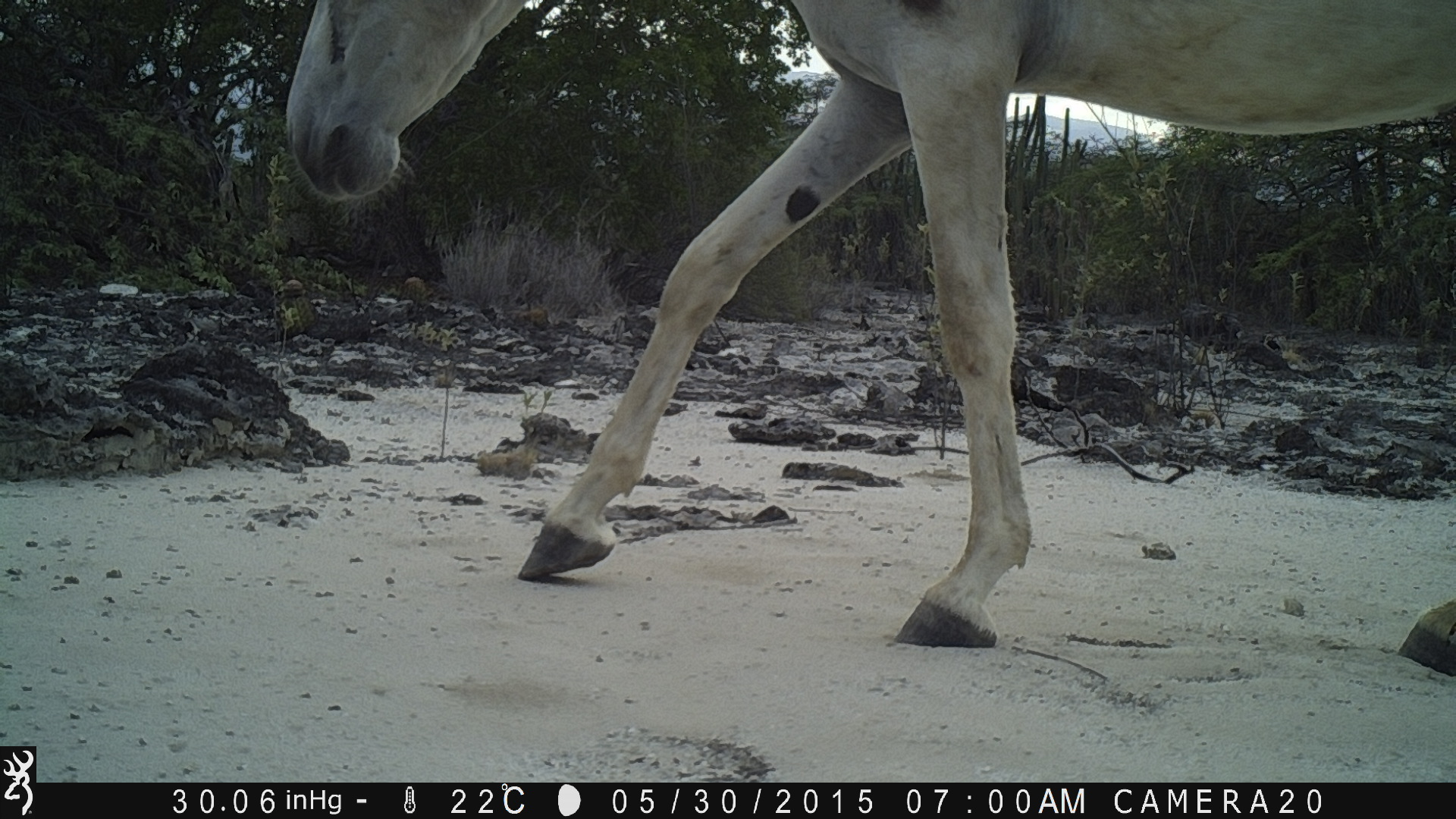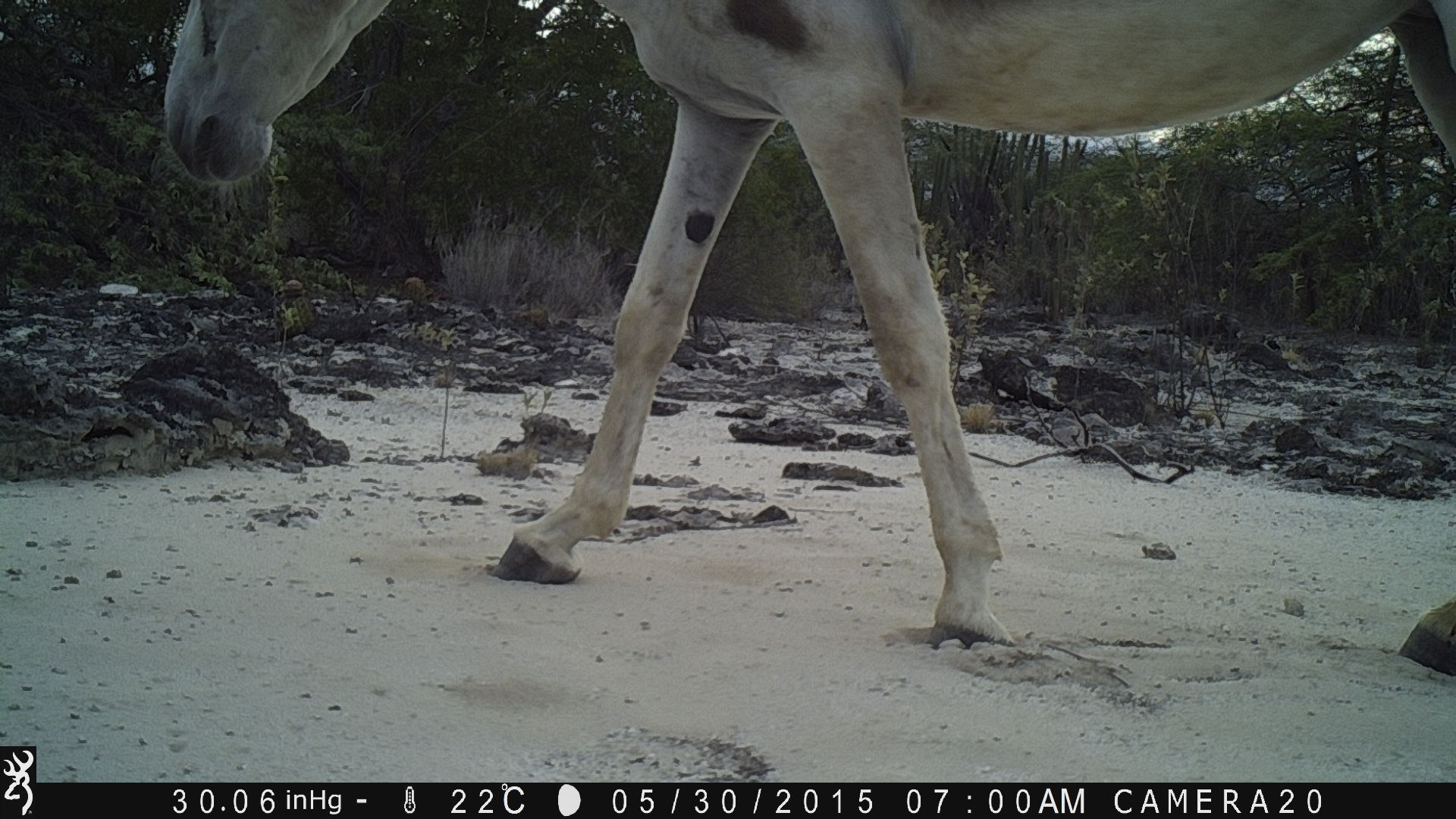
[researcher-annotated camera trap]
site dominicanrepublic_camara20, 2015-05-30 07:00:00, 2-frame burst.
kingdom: Animalia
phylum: Chordata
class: Mammalia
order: Perissodactyla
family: Equidae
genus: Equus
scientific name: Equus asinus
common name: donkey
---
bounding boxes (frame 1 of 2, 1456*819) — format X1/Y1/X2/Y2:
donkey: 280/1/1456/691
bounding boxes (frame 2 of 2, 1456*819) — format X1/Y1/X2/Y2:
donkey: 151/3/1456/679